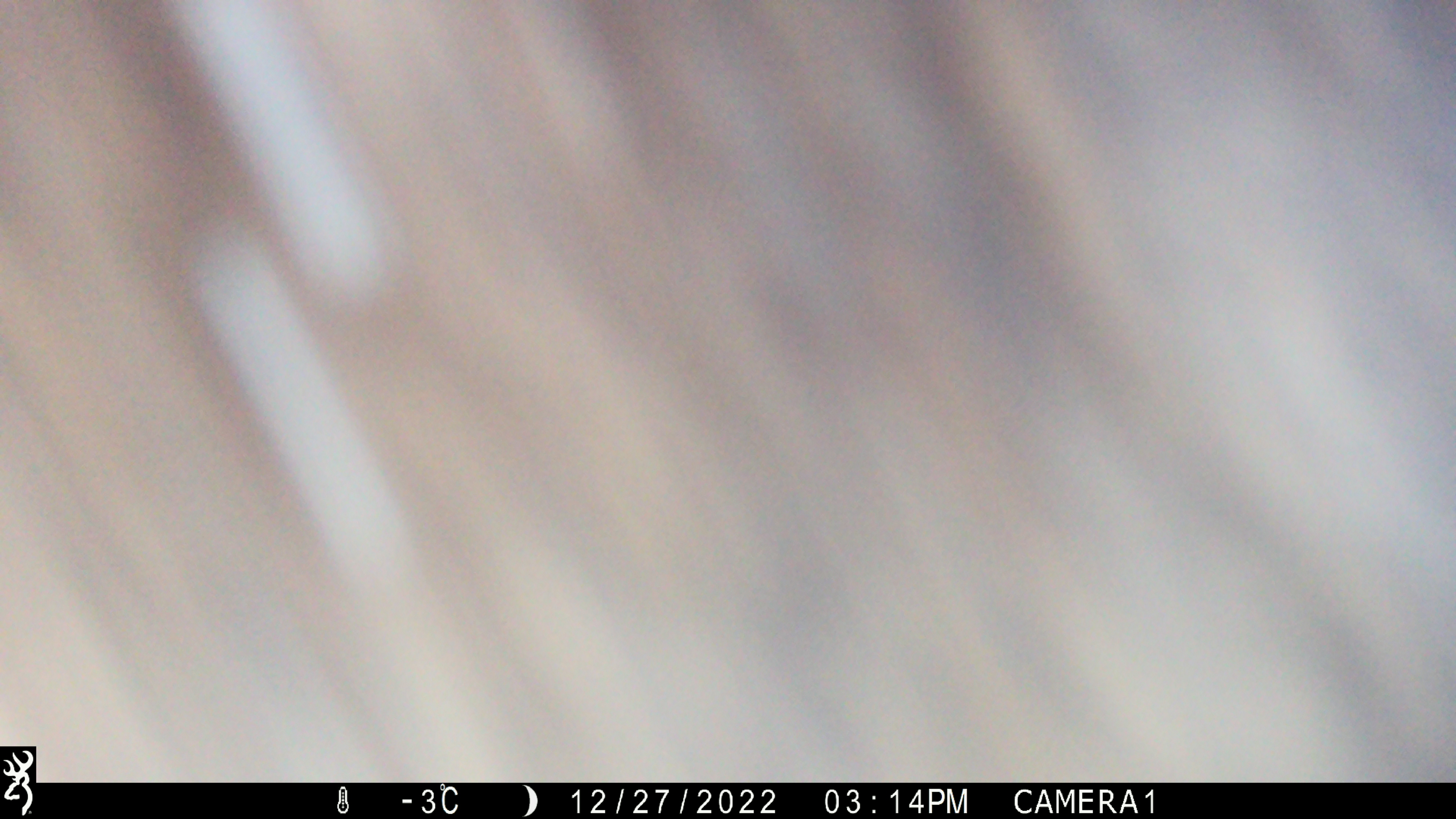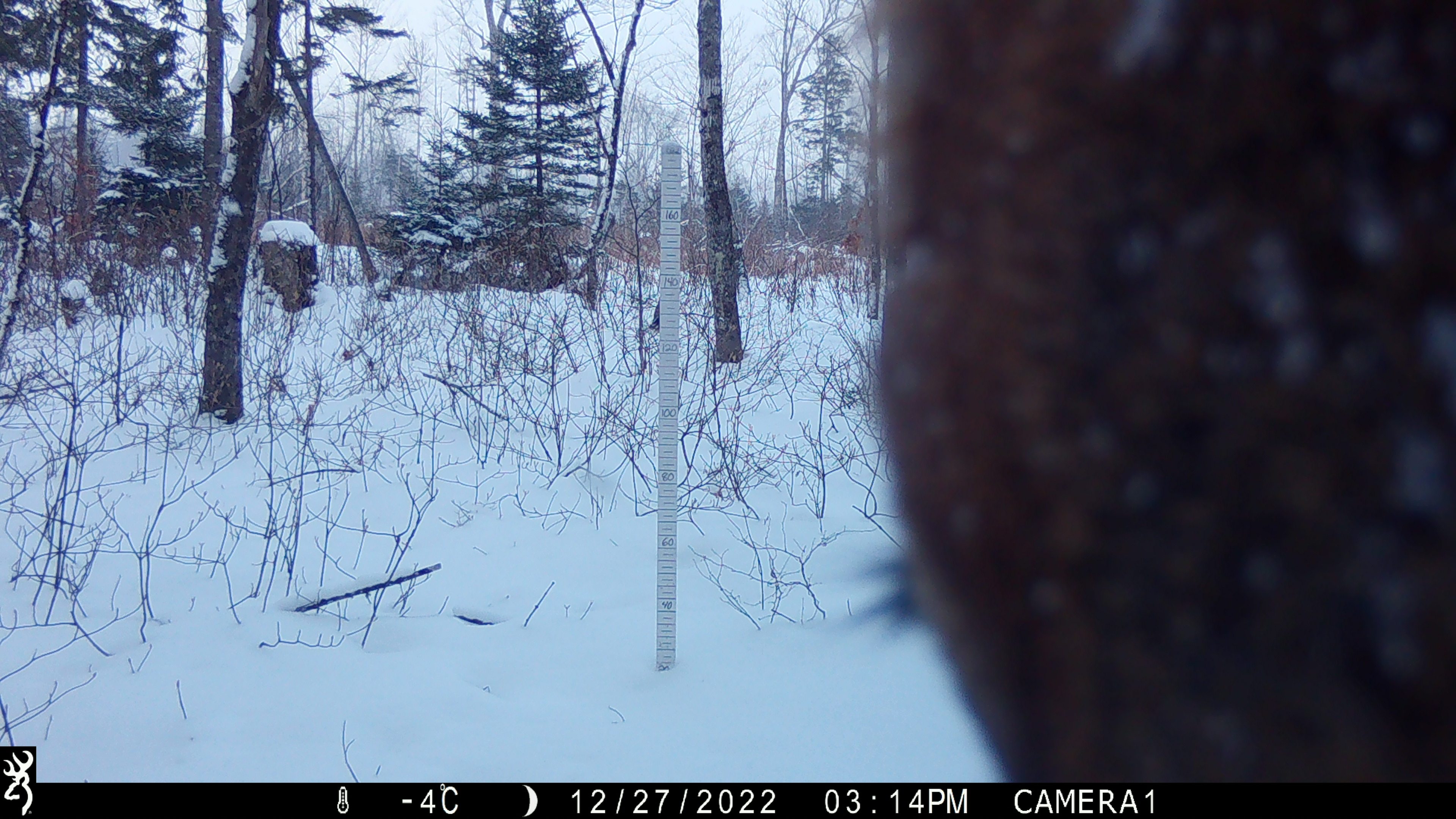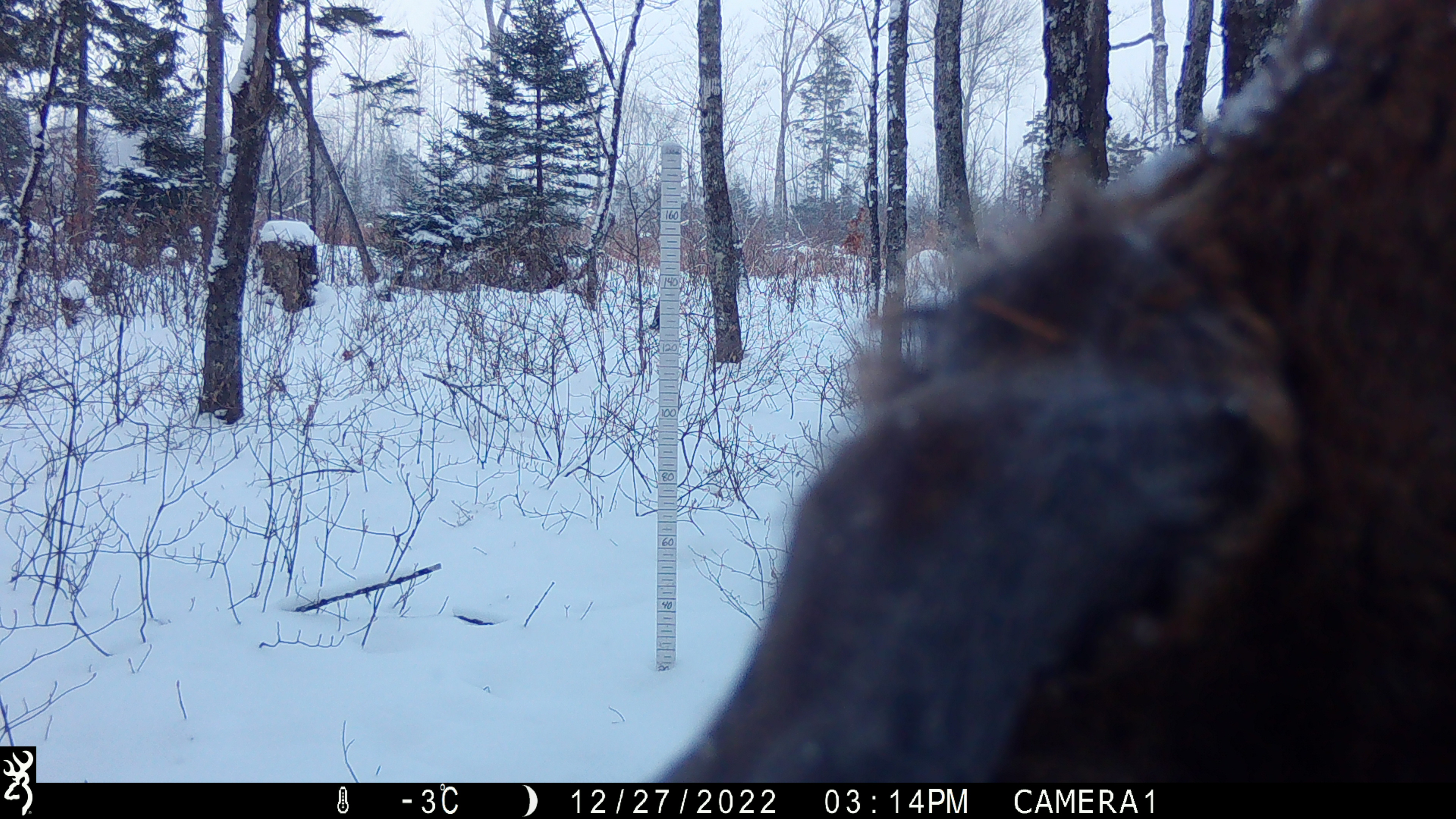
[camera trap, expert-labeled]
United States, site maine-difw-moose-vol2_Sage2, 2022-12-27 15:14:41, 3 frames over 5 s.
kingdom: Animalia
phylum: Chordata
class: Mammalia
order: Artiodactyla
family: Cervidae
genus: Alces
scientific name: Alces alces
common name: moose